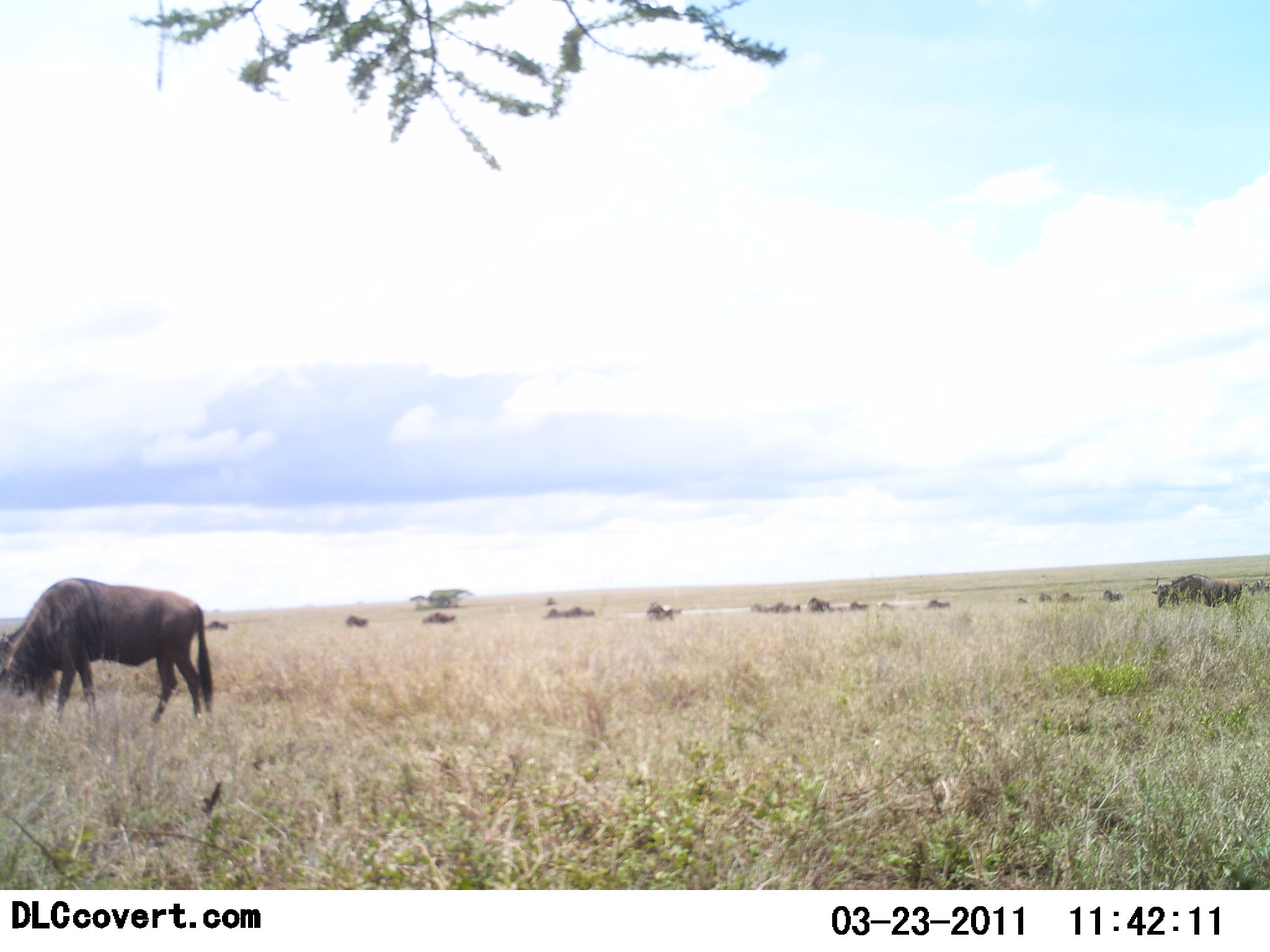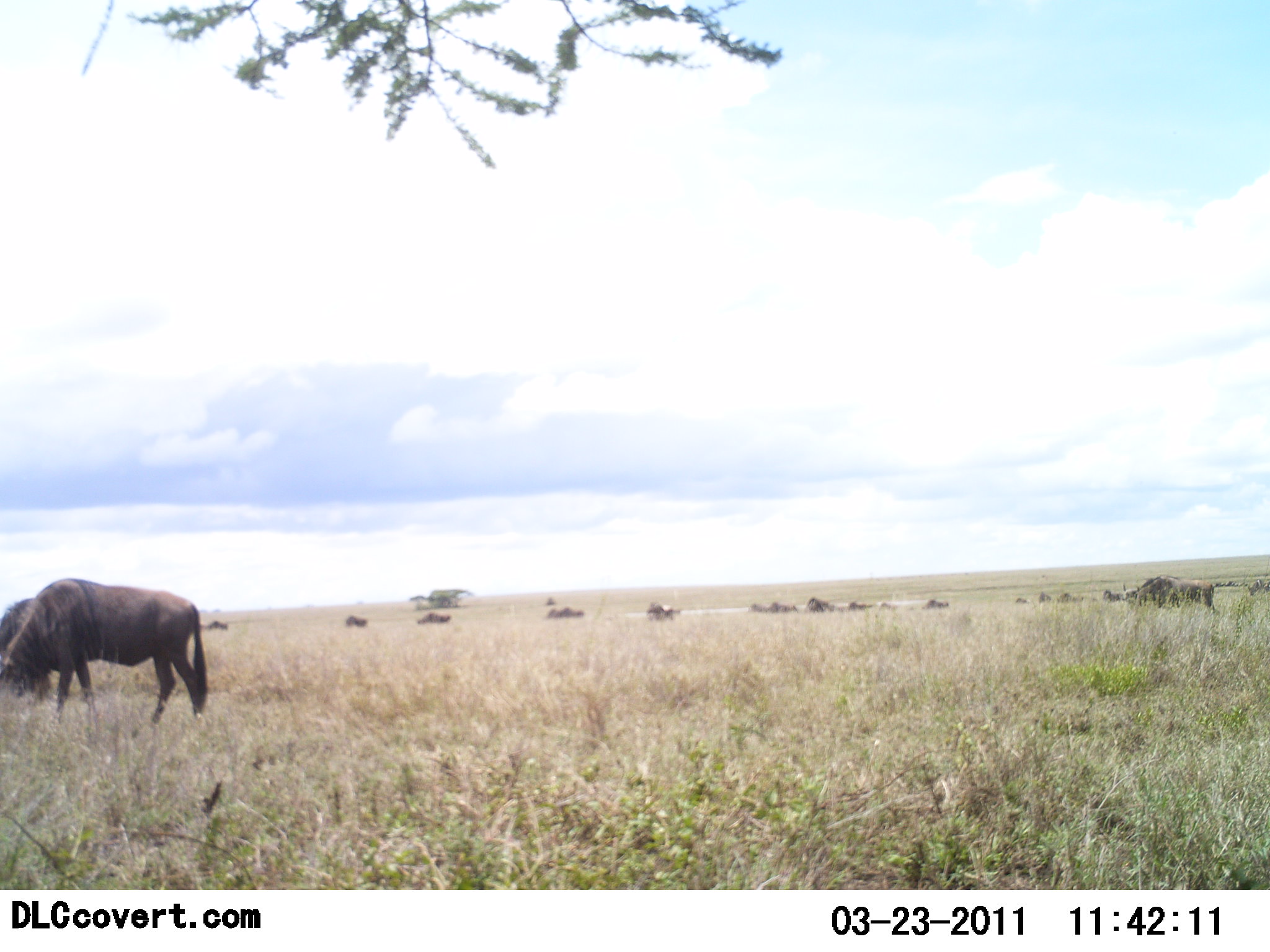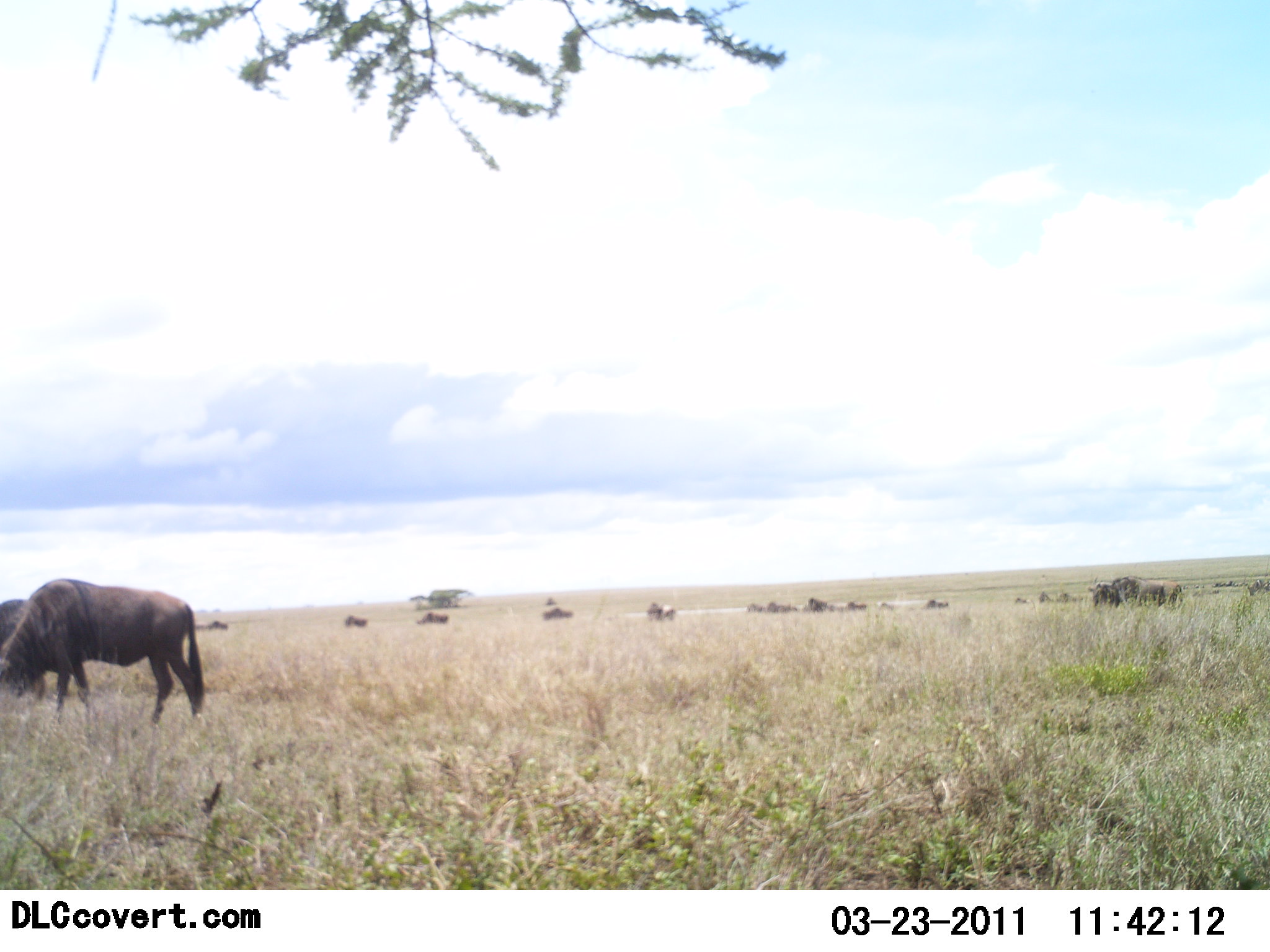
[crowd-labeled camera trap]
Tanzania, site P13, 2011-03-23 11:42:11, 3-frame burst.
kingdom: Animalia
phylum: Chordata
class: Mammalia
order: Artiodactyla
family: Bovidae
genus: Connochaetes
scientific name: Connochaetes taurinus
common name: blue wildebeest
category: wildebeest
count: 11-50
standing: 69%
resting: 0%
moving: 69%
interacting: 8%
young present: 0%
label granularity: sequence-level